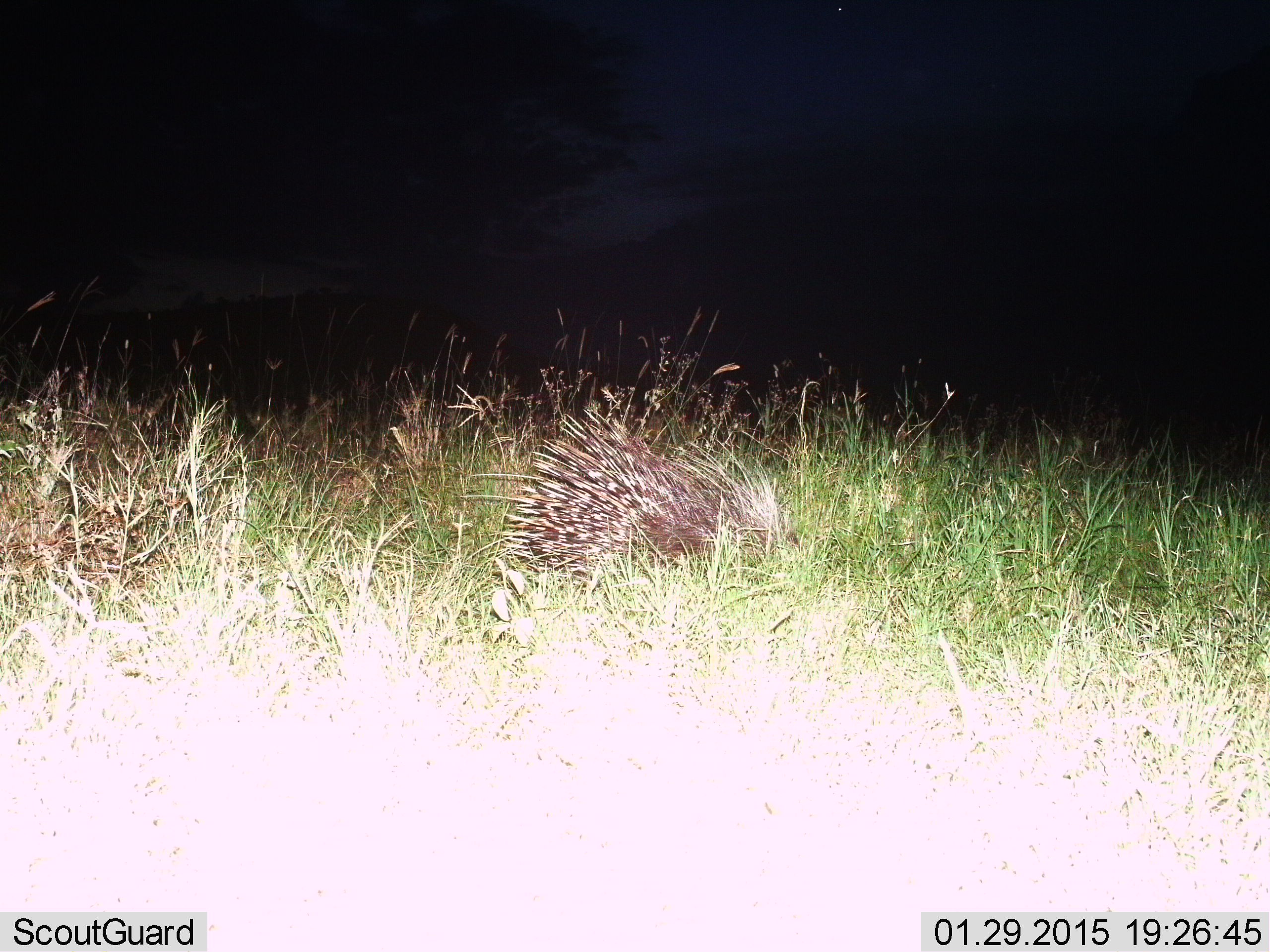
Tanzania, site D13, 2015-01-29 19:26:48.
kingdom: Animalia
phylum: Chordata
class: Mammalia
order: Rodentia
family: Hystricidae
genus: Hystrix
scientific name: Hystrix cristata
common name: crested porcupine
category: porcupine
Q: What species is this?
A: Porcupine (crested porcupine) (Hystrix cristata).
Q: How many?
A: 1.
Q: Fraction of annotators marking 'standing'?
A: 80%.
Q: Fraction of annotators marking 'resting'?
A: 10%.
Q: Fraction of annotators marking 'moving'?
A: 30%.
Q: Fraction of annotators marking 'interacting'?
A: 0%.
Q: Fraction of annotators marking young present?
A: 0%.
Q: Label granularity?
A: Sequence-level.